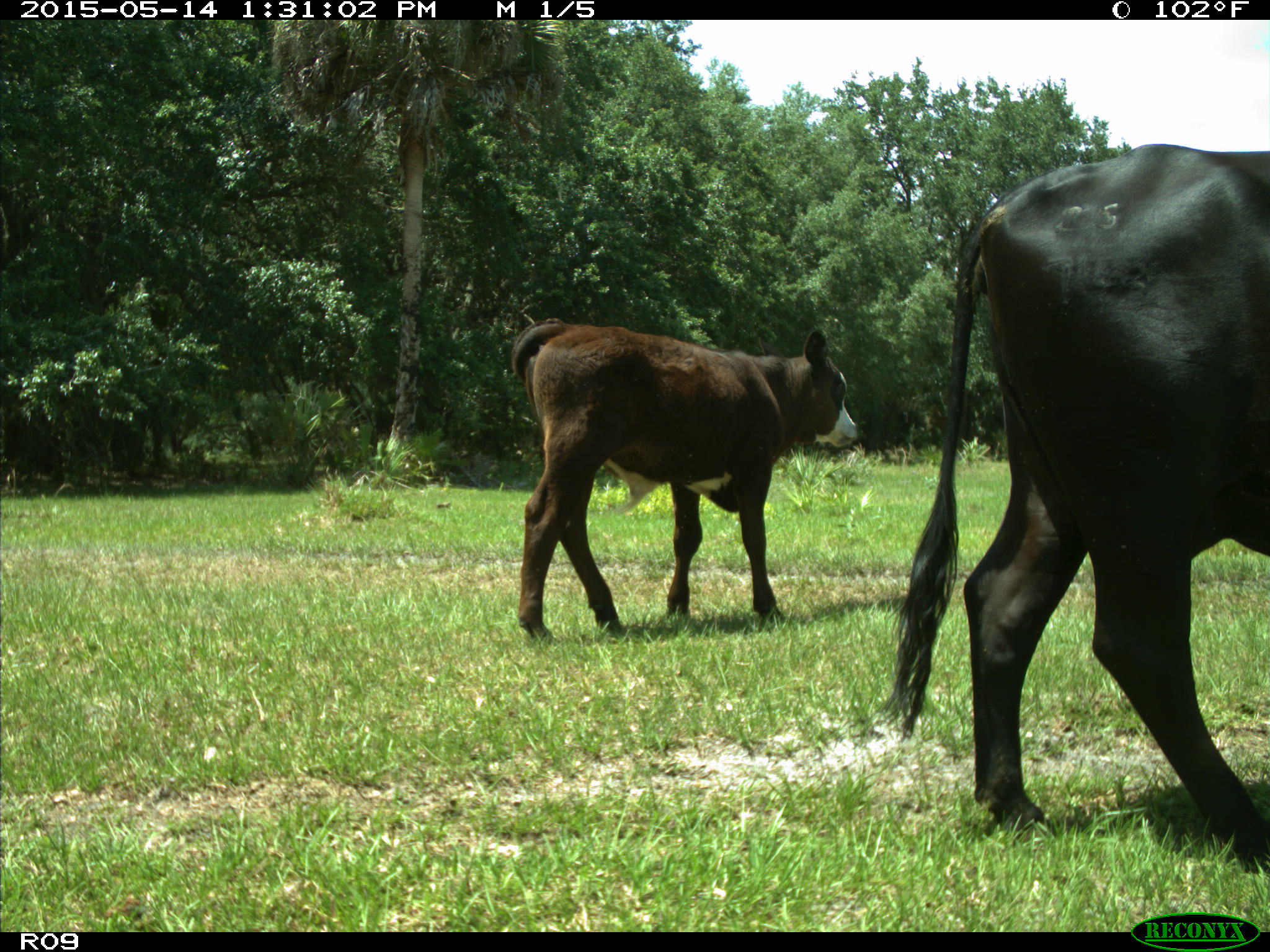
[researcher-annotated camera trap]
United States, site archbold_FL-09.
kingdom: Animalia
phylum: Chordata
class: Mammalia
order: Artiodactyla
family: Bovidae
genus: Bos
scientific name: Bos taurus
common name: domestic cow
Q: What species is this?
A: Bos taurus (domestic cow).